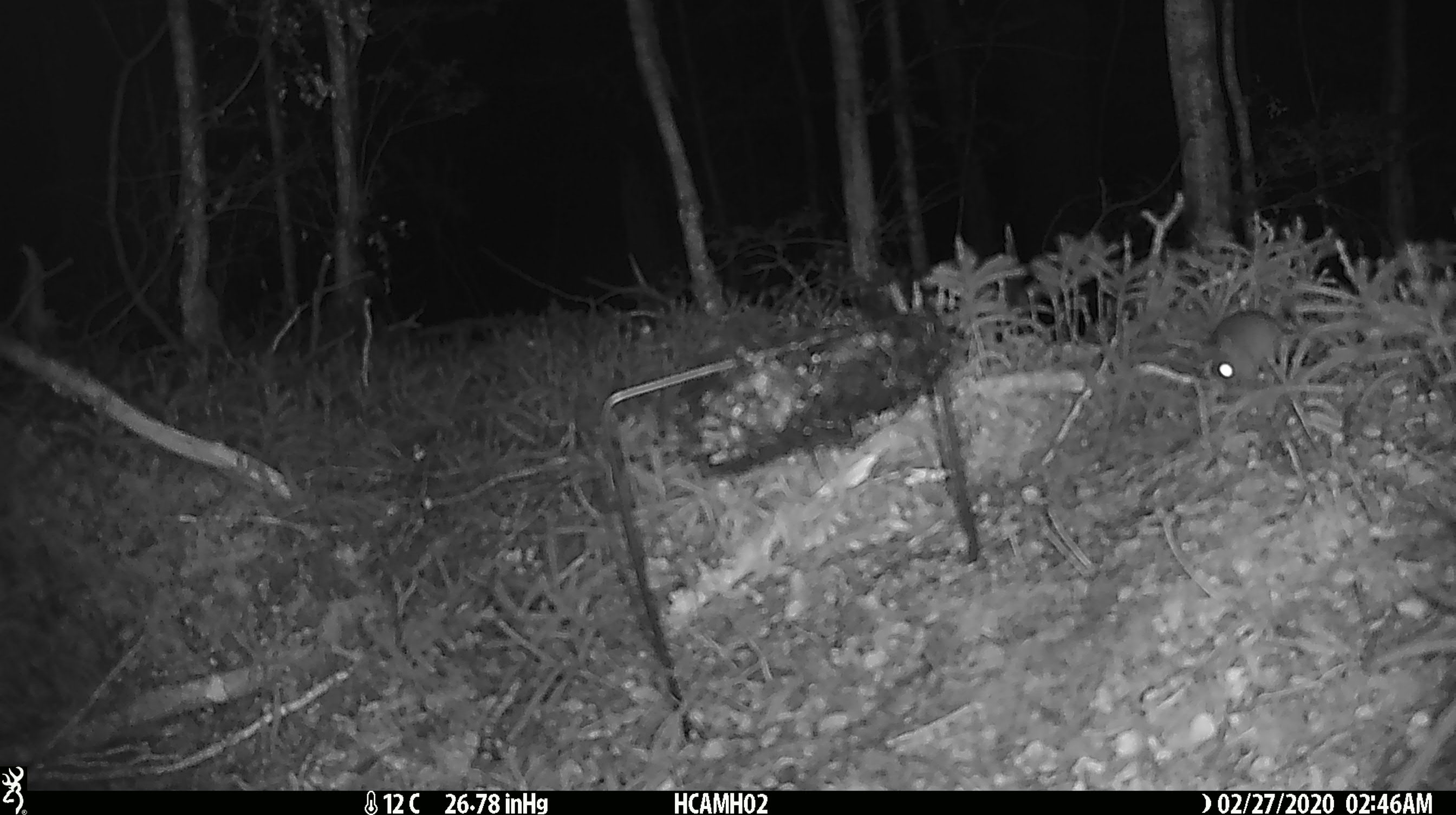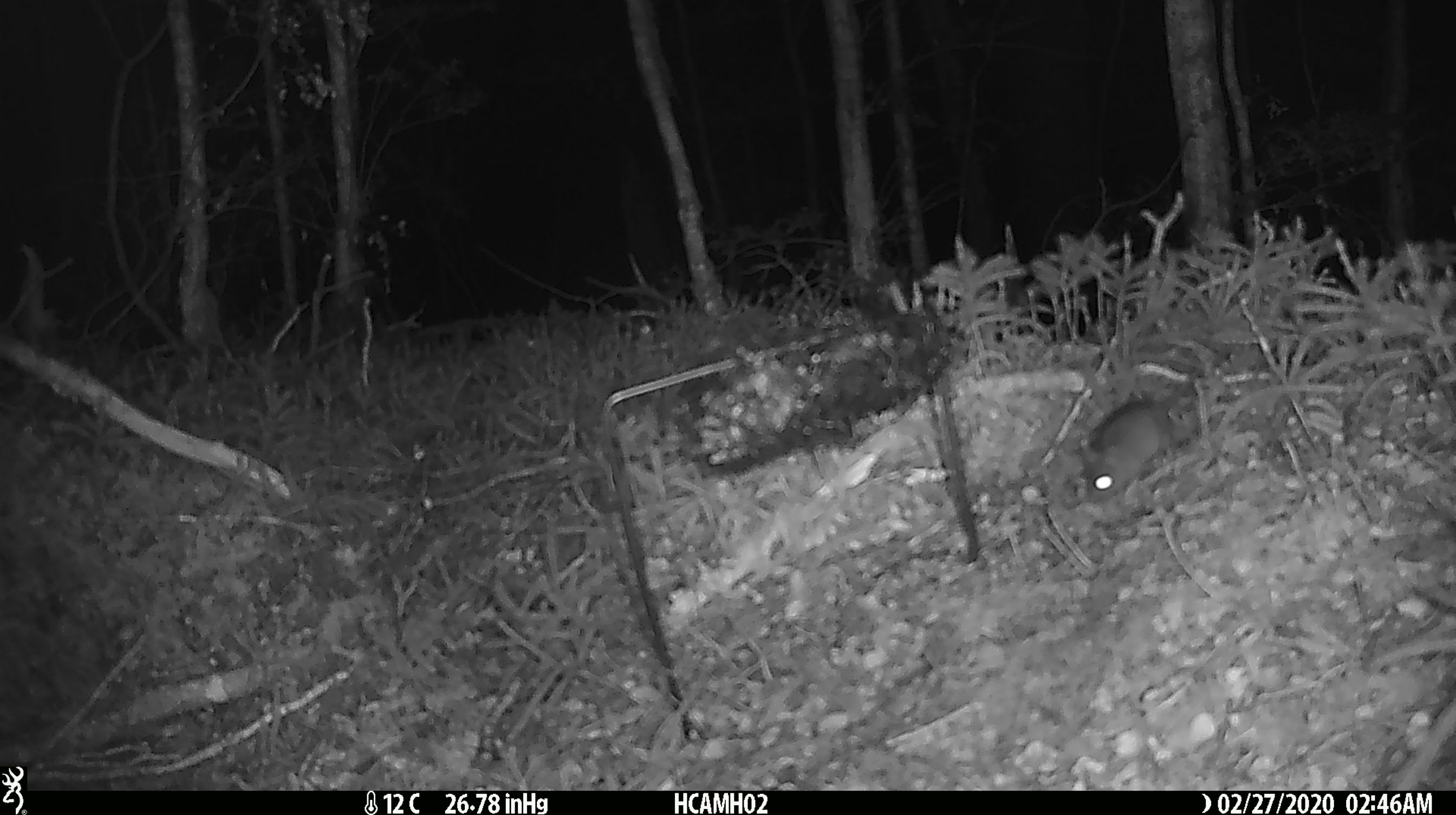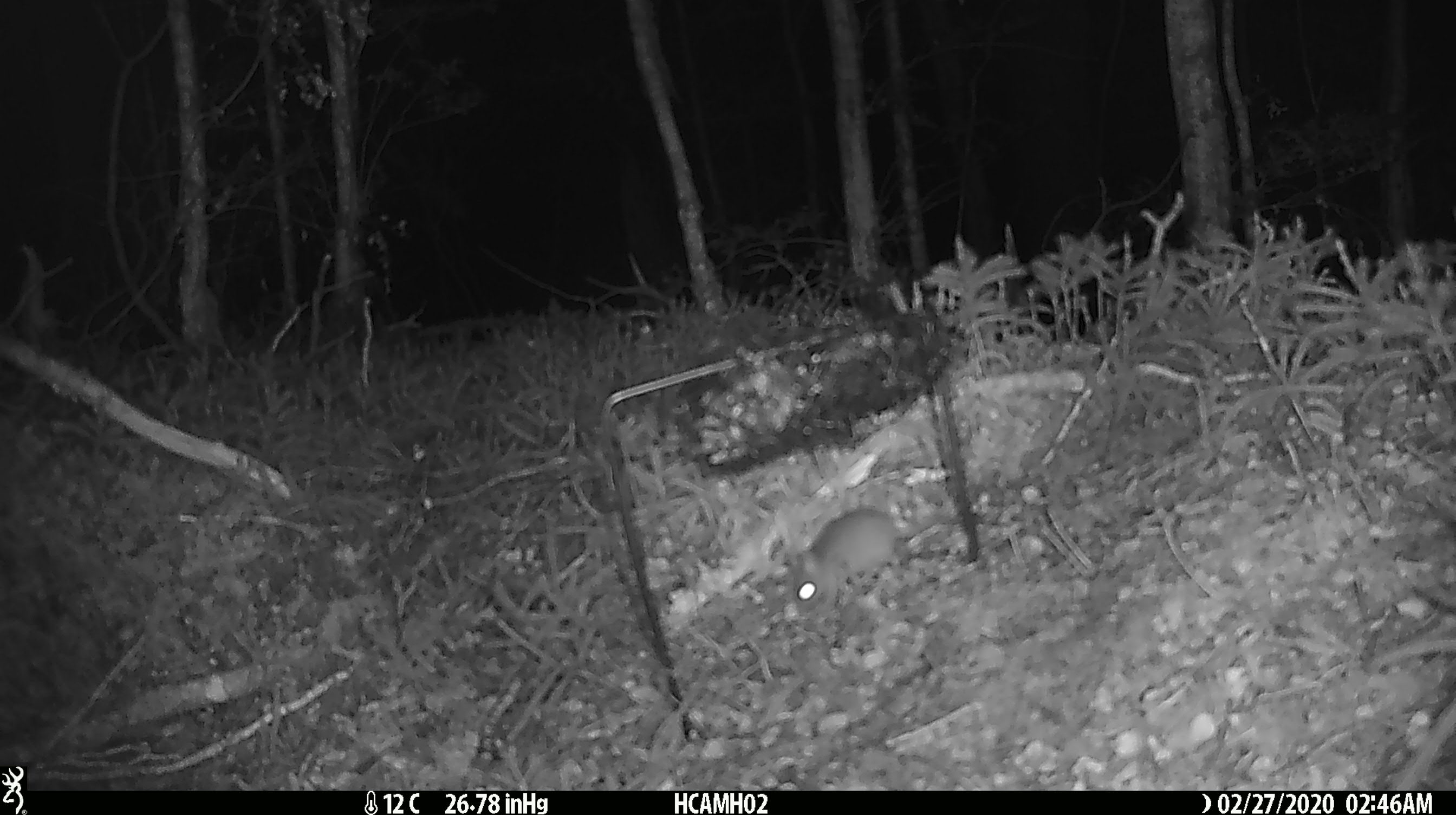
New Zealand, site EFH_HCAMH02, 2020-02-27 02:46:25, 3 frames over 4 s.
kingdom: Animalia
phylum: Chordata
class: Mammalia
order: Rodentia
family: Muridae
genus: Mus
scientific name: Mus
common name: mouse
Mouse (Mus).